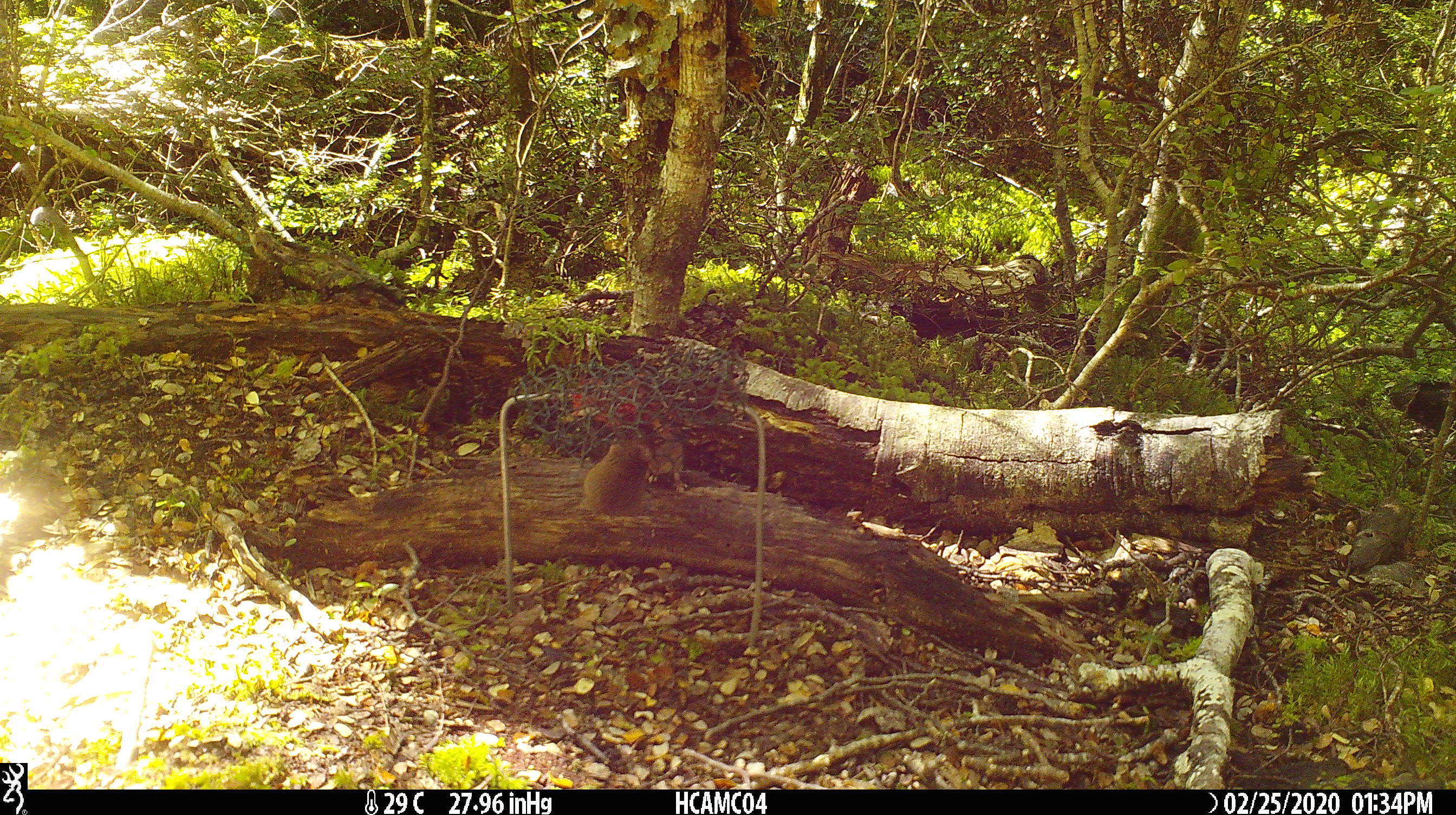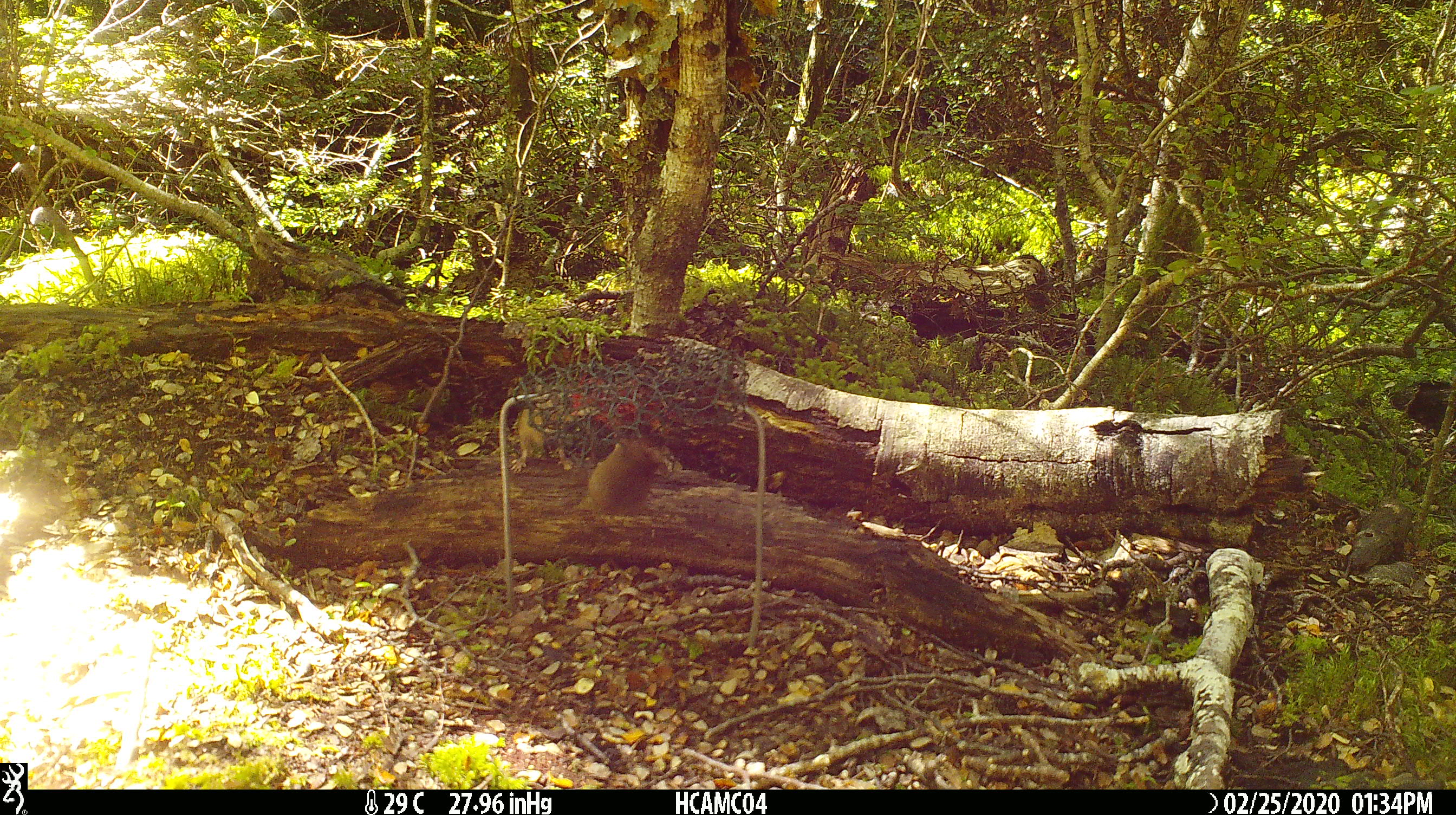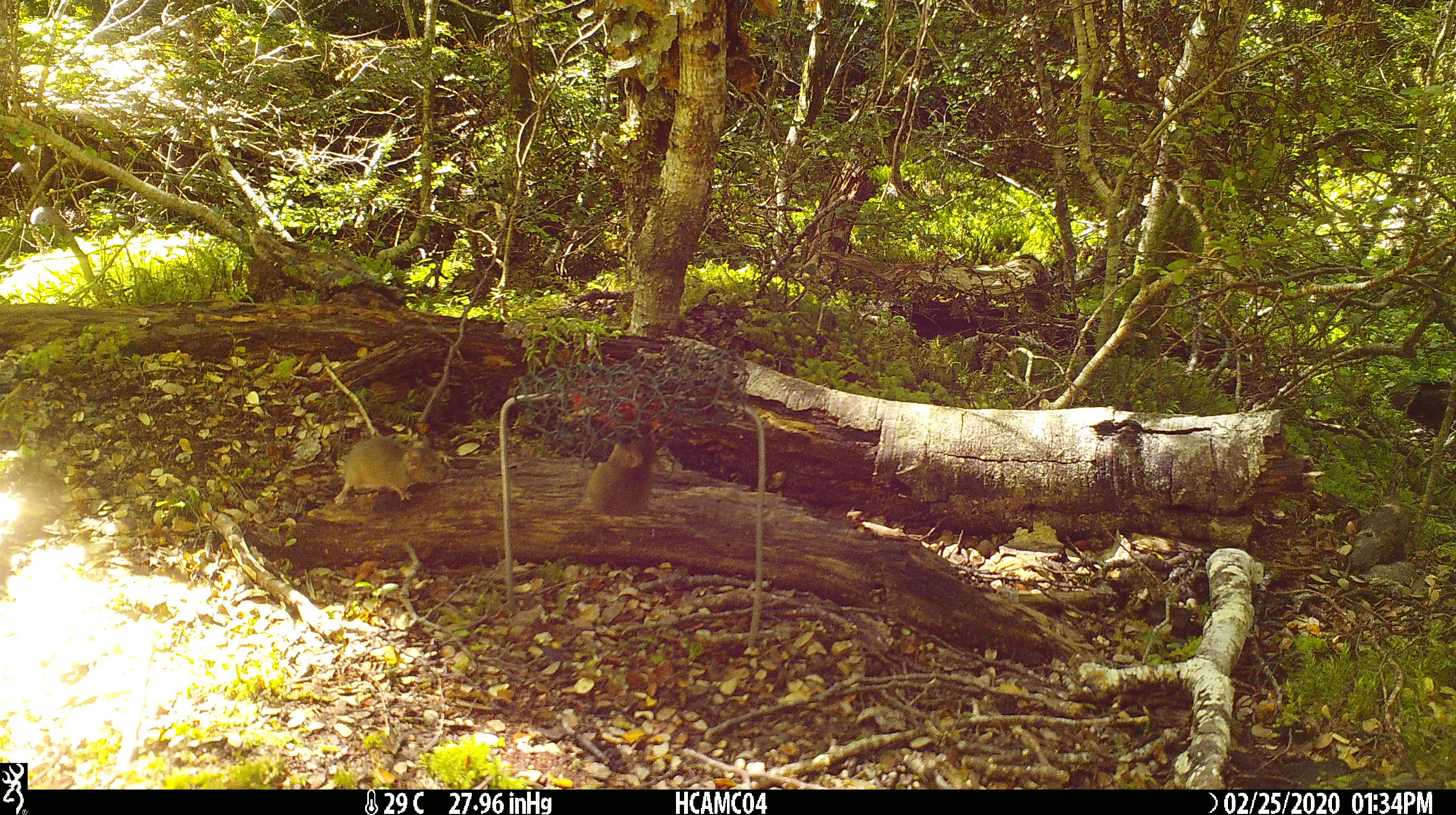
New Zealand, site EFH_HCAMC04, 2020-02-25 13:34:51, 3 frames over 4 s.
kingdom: Animalia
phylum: Chordata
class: Mammalia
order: Rodentia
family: Muridae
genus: Mus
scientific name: Mus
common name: mouse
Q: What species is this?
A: Mouse (Mus).